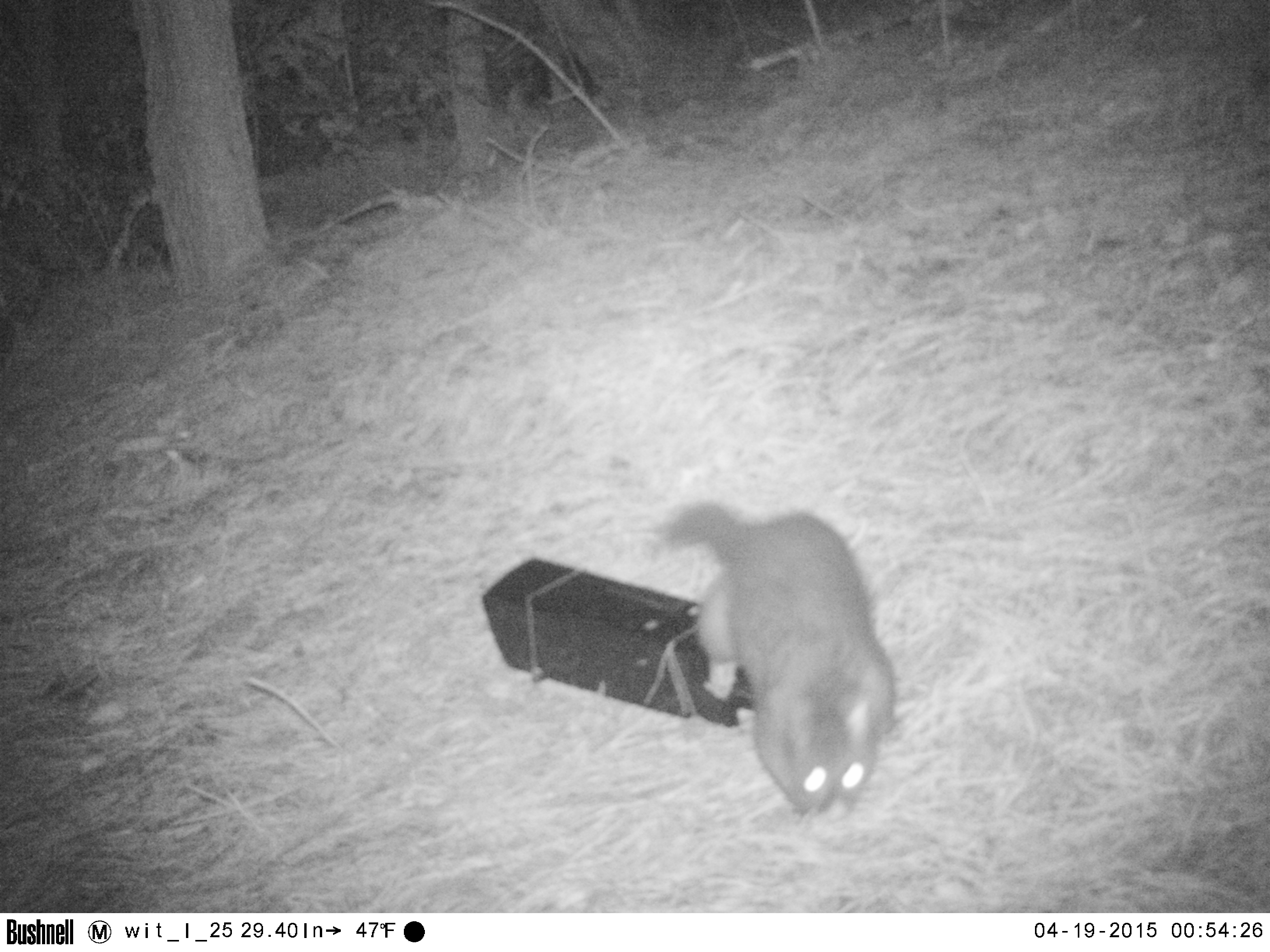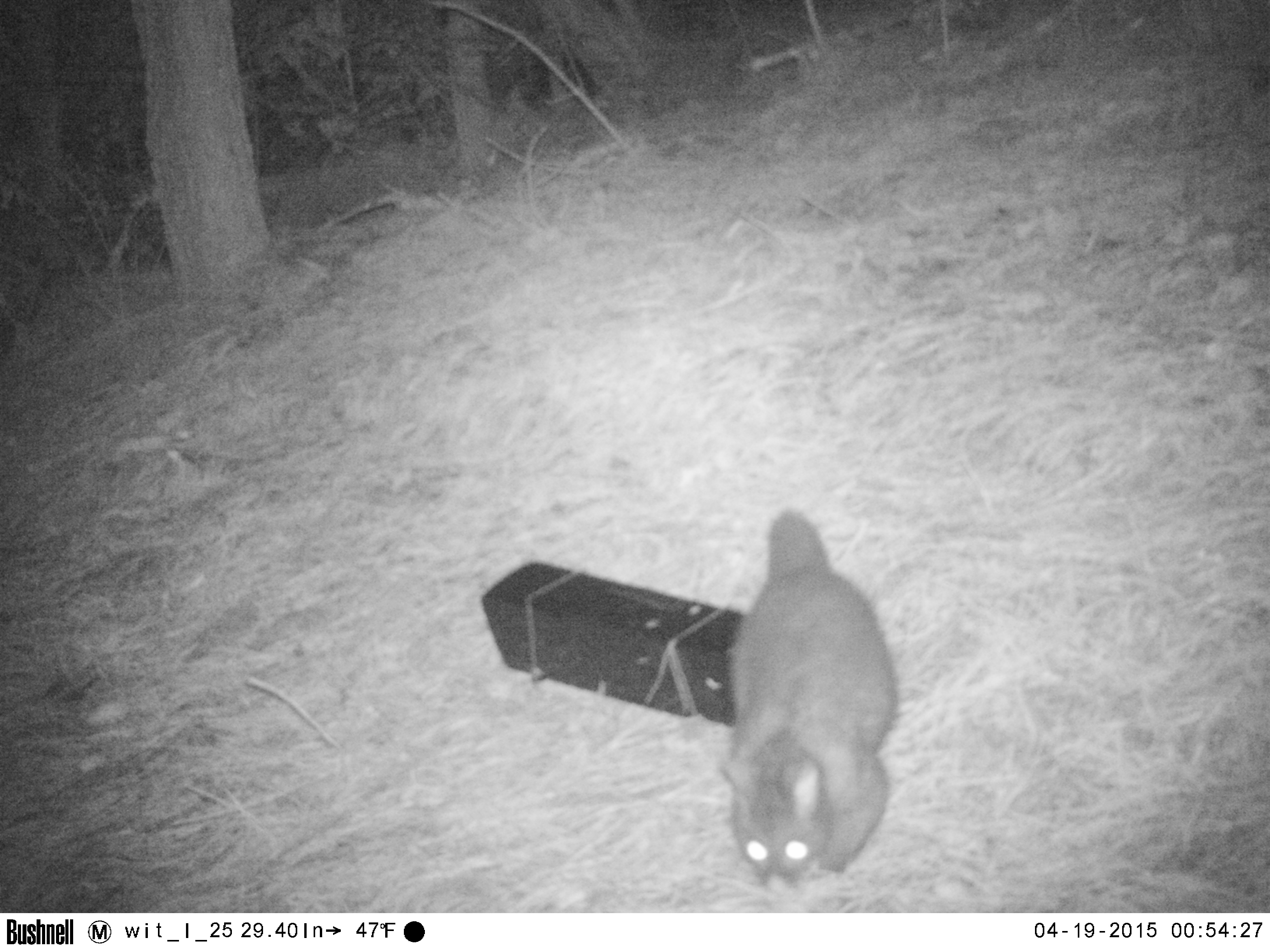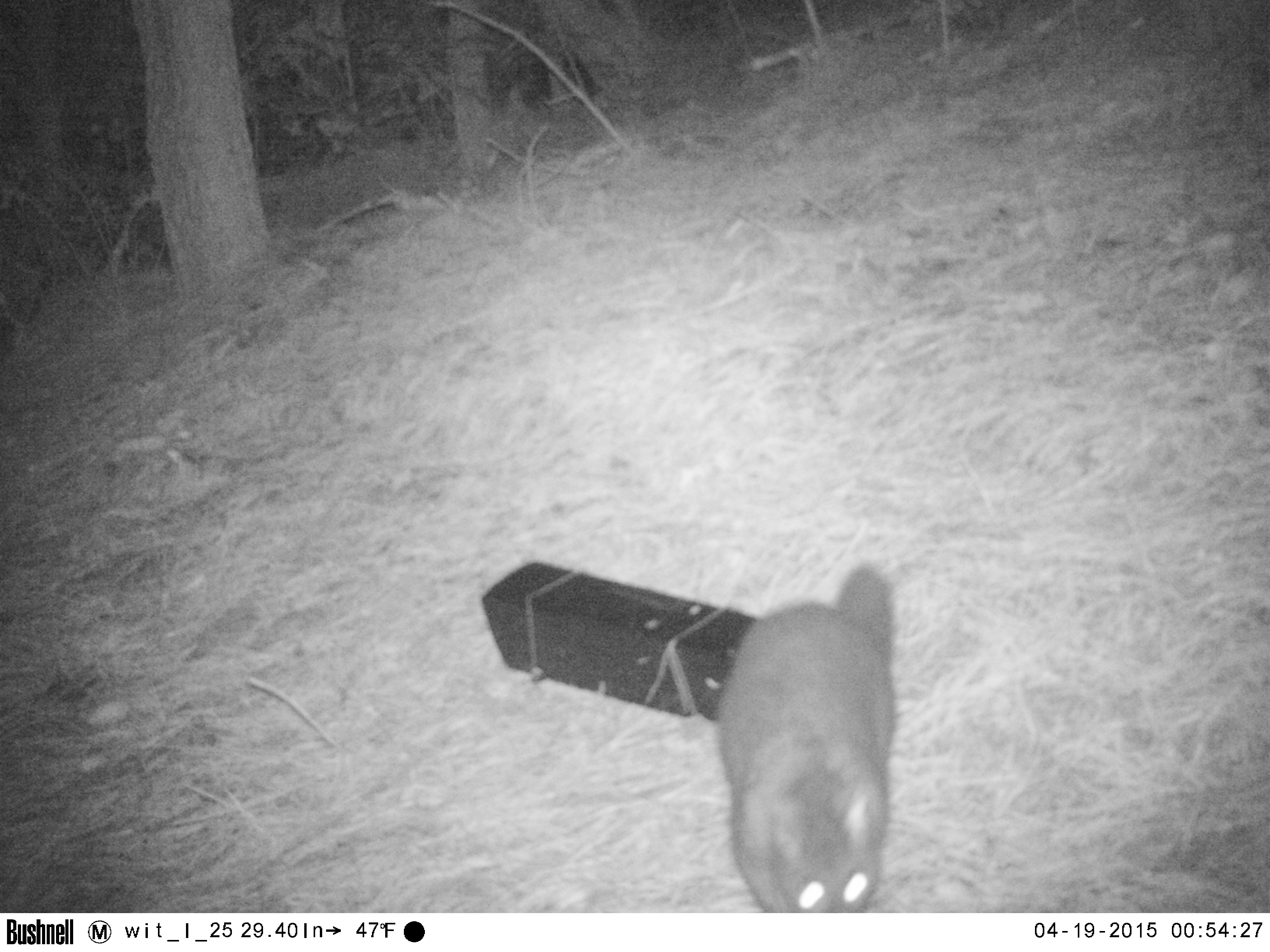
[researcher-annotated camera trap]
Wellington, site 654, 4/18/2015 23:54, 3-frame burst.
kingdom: Animalia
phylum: Chordata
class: Mammalia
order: Didelphimorphia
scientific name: Didelphimorphia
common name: possum